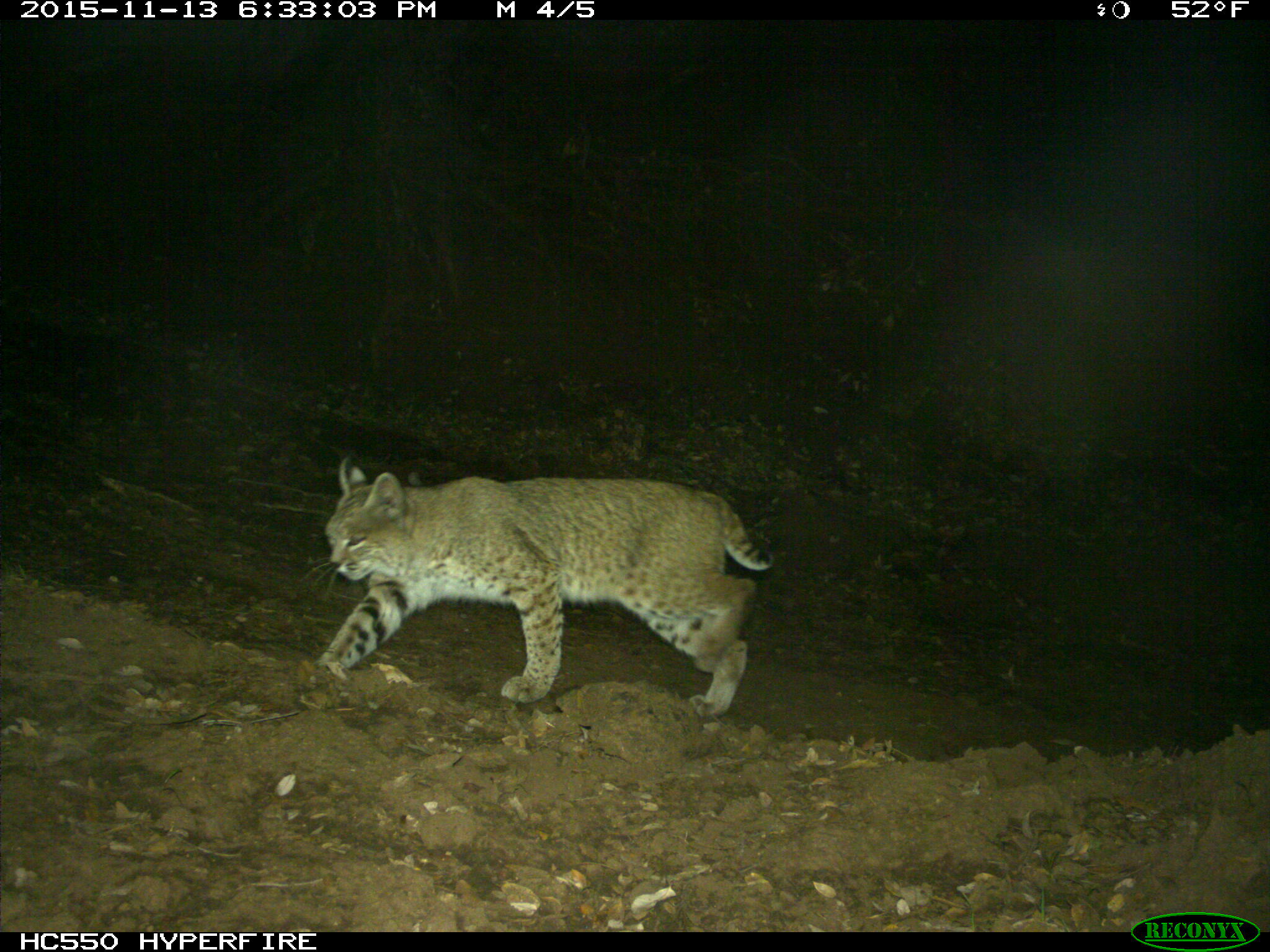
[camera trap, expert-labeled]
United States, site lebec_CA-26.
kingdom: Animalia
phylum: Chordata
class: Mammalia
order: Carnivora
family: Felidae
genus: Lynx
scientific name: Lynx rufus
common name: bobcat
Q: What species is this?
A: Lynx rufus (bobcat).